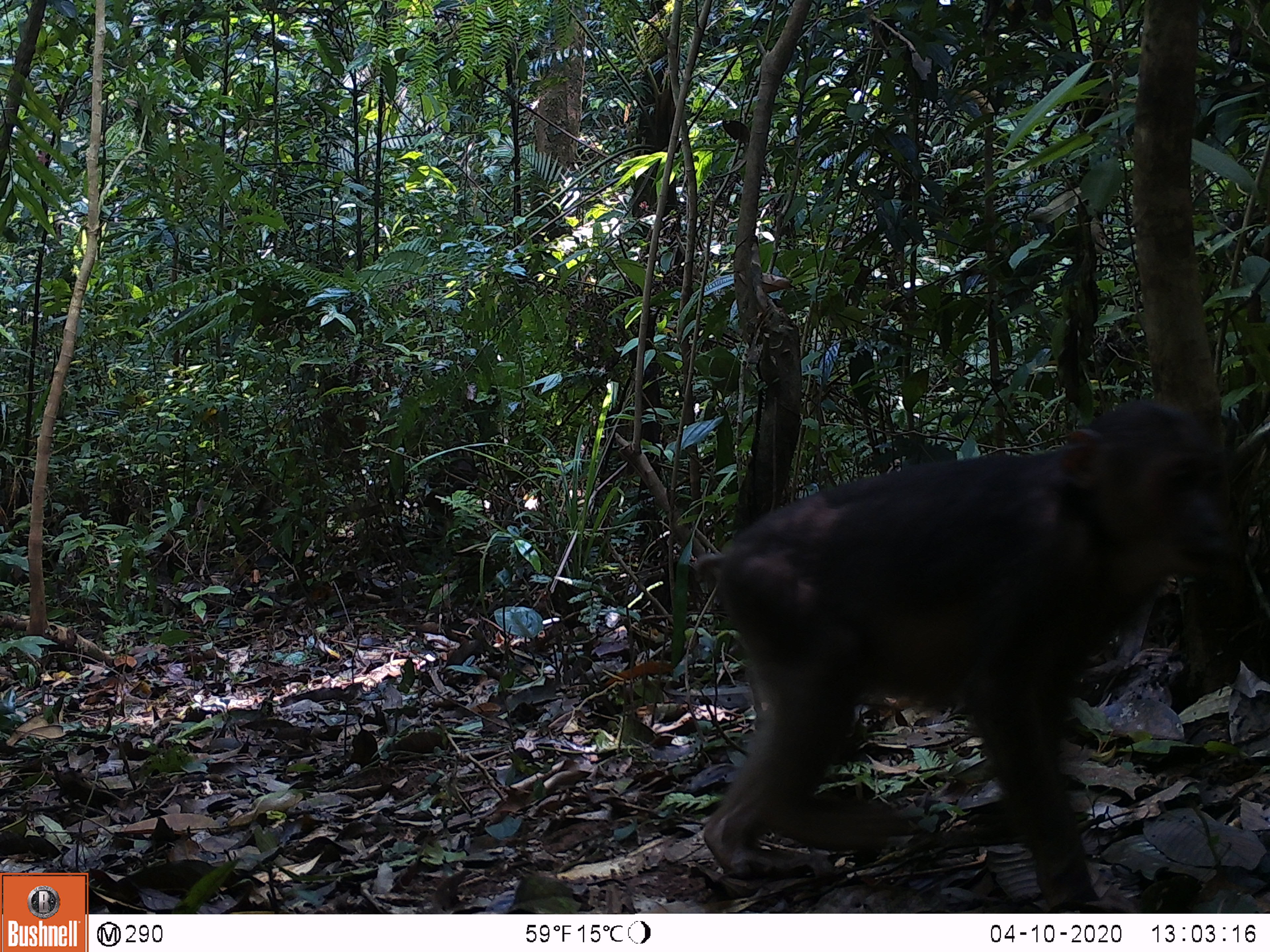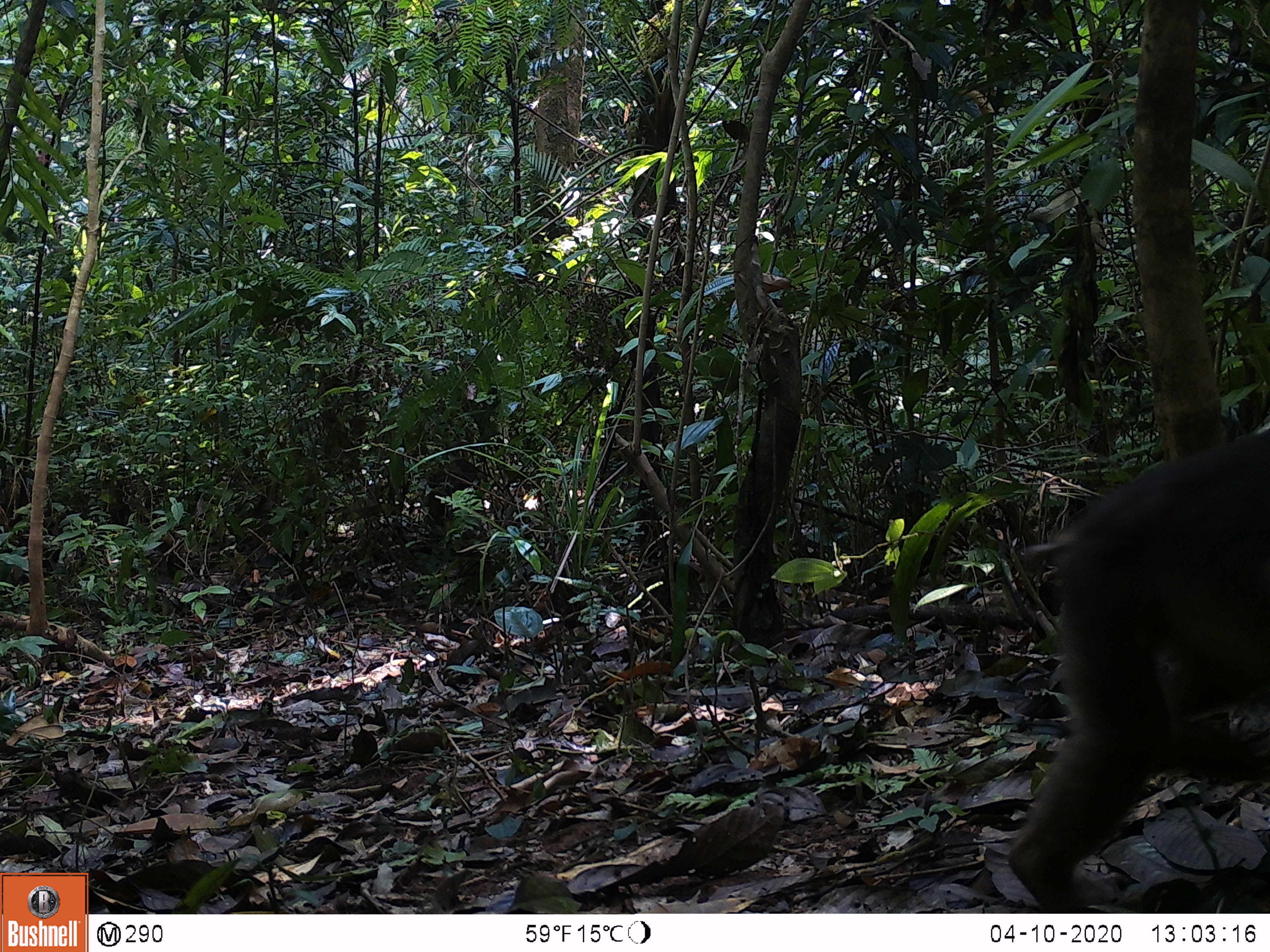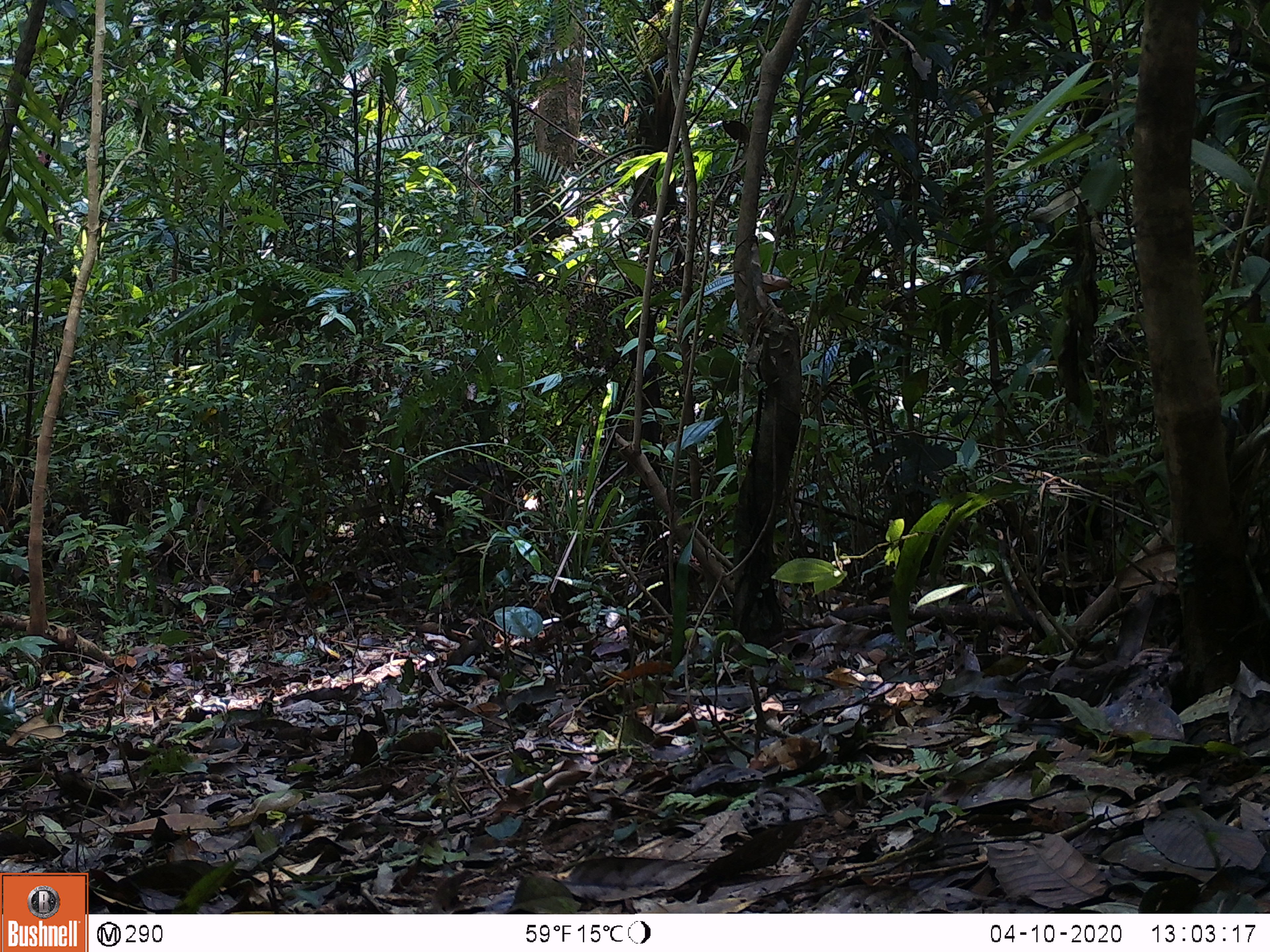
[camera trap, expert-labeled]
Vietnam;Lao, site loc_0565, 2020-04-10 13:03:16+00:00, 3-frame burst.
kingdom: Animalia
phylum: Chordata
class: Mammalia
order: Primates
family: Cercopithecidae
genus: Macaca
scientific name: Macaca arctoides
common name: stump-tailed macaque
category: stump tailed macaque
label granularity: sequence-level